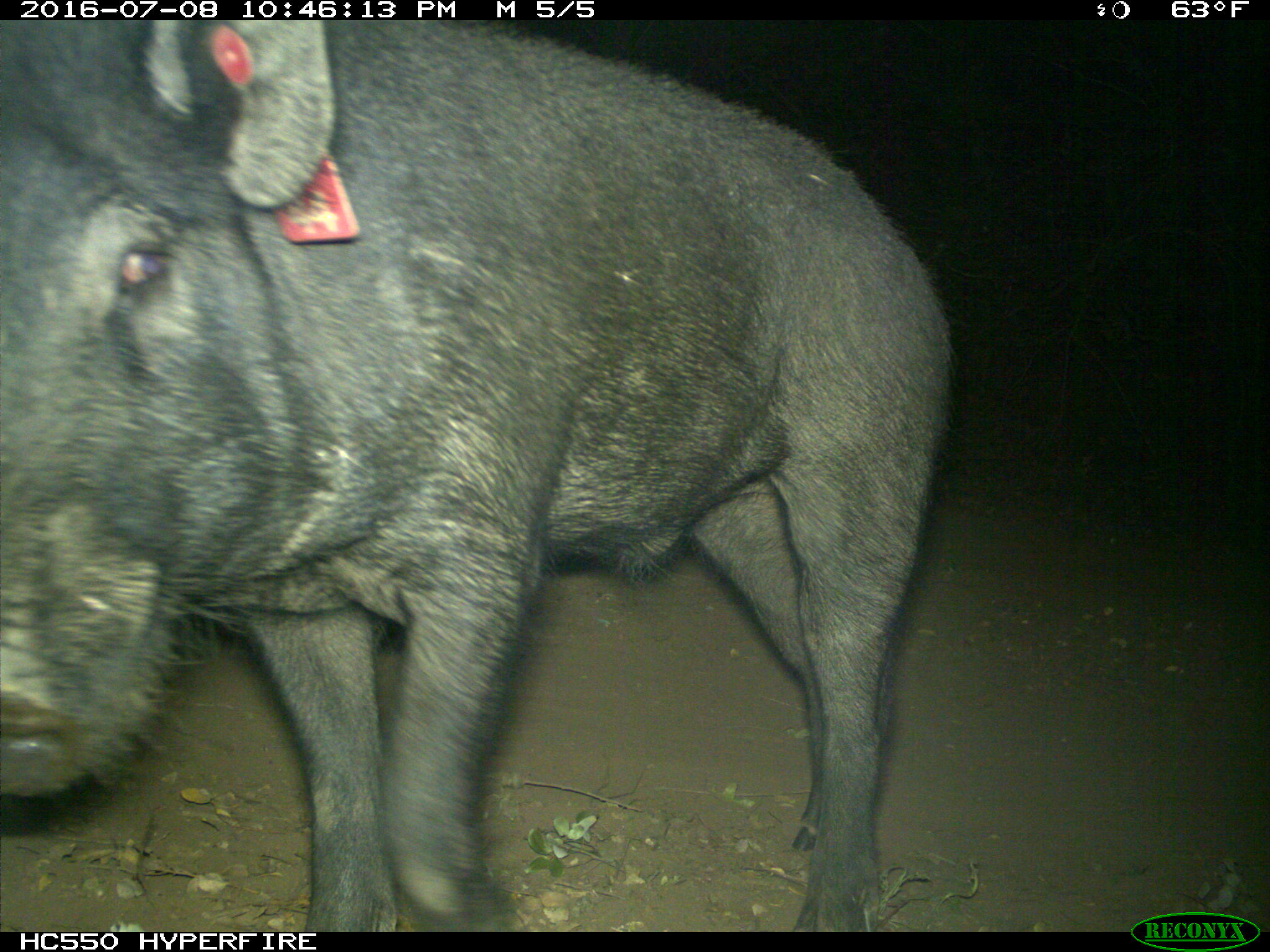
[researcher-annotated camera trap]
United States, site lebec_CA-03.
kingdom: Animalia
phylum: Chordata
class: Mammalia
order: Artiodactyla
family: Suidae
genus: Sus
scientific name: Sus scrofa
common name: wild boar